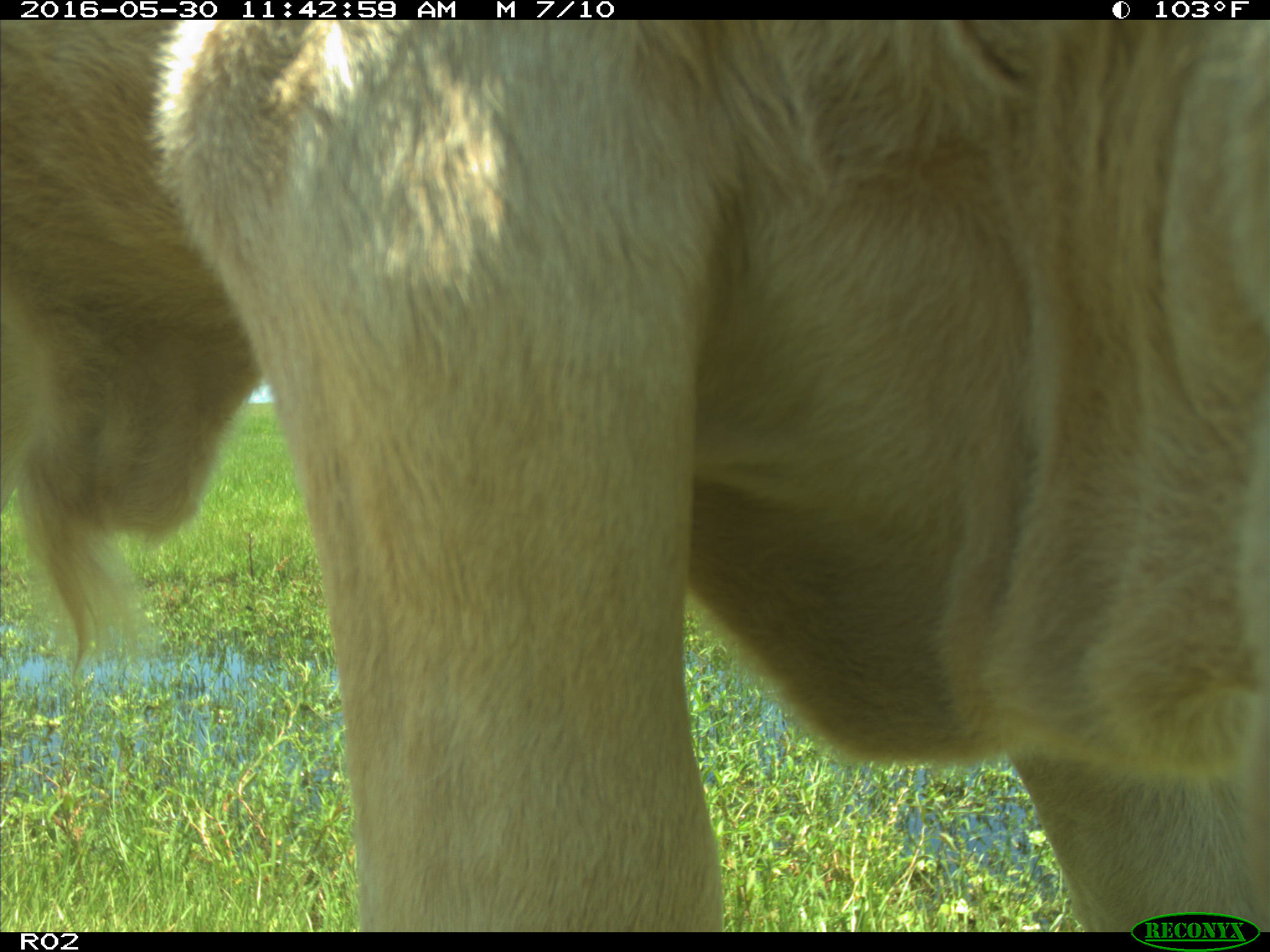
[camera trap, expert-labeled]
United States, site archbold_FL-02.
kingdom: Animalia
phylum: Chordata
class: Mammalia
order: Artiodactyla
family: Bovidae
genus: Bos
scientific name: Bos taurus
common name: domestic cow